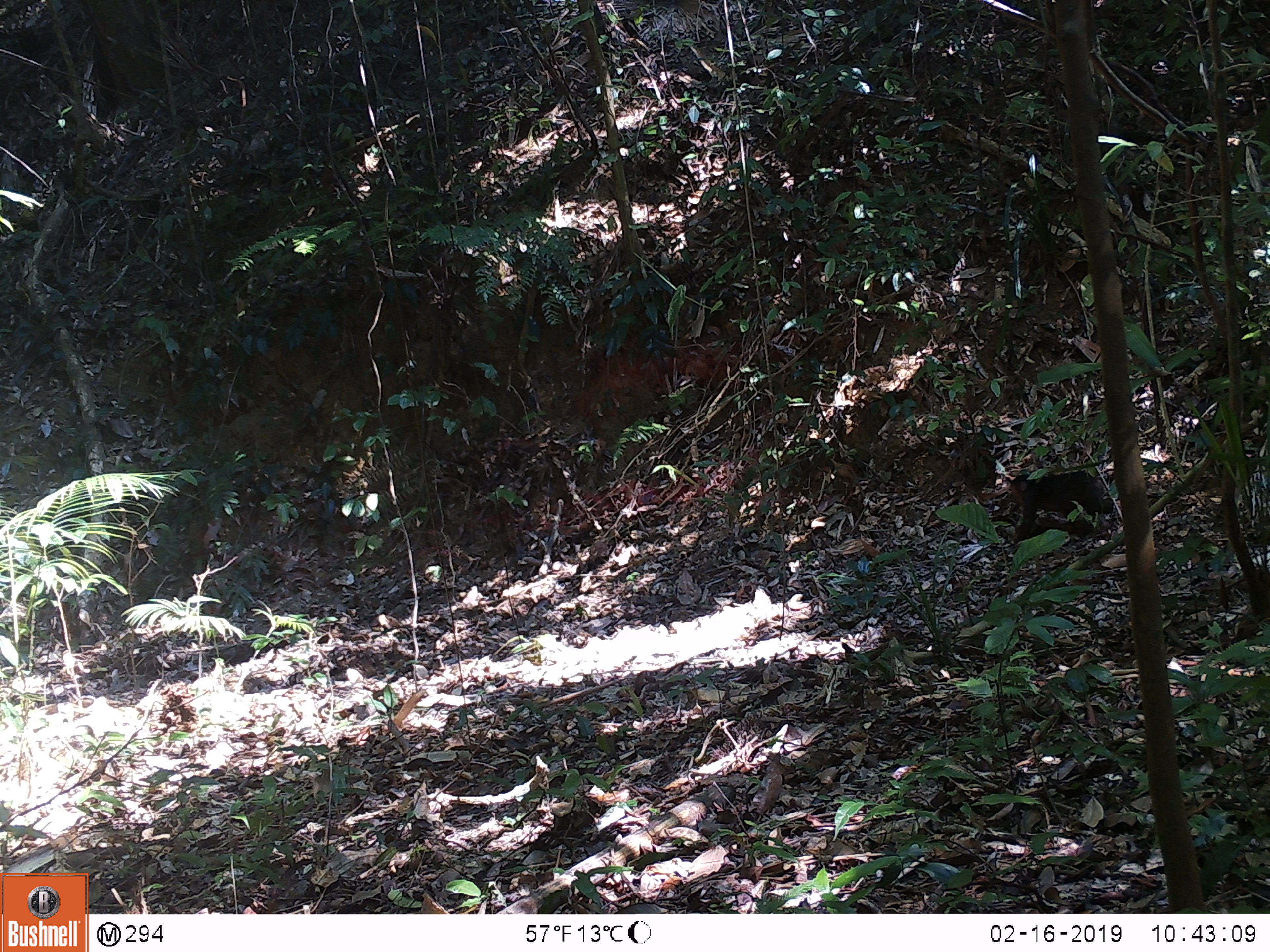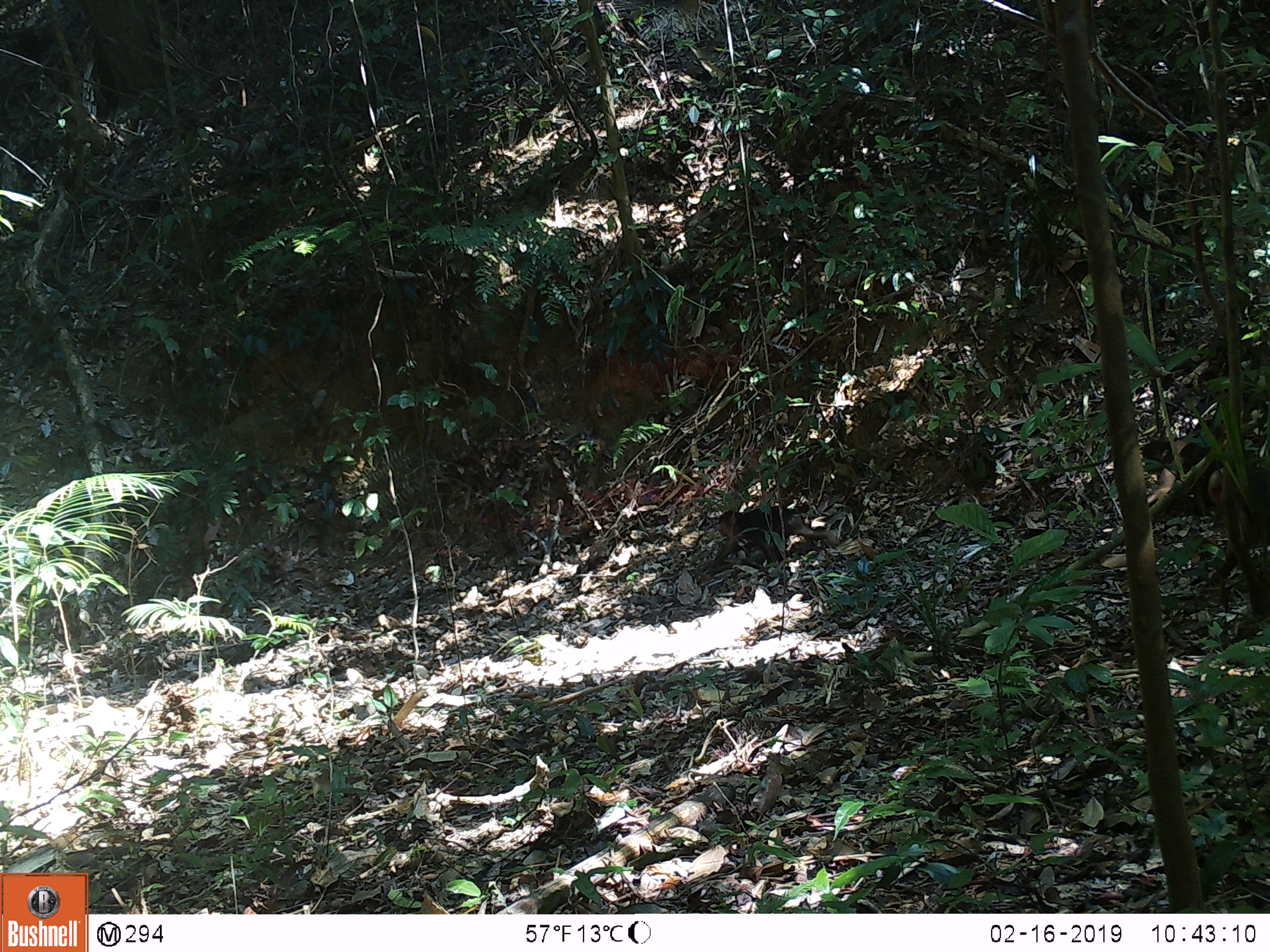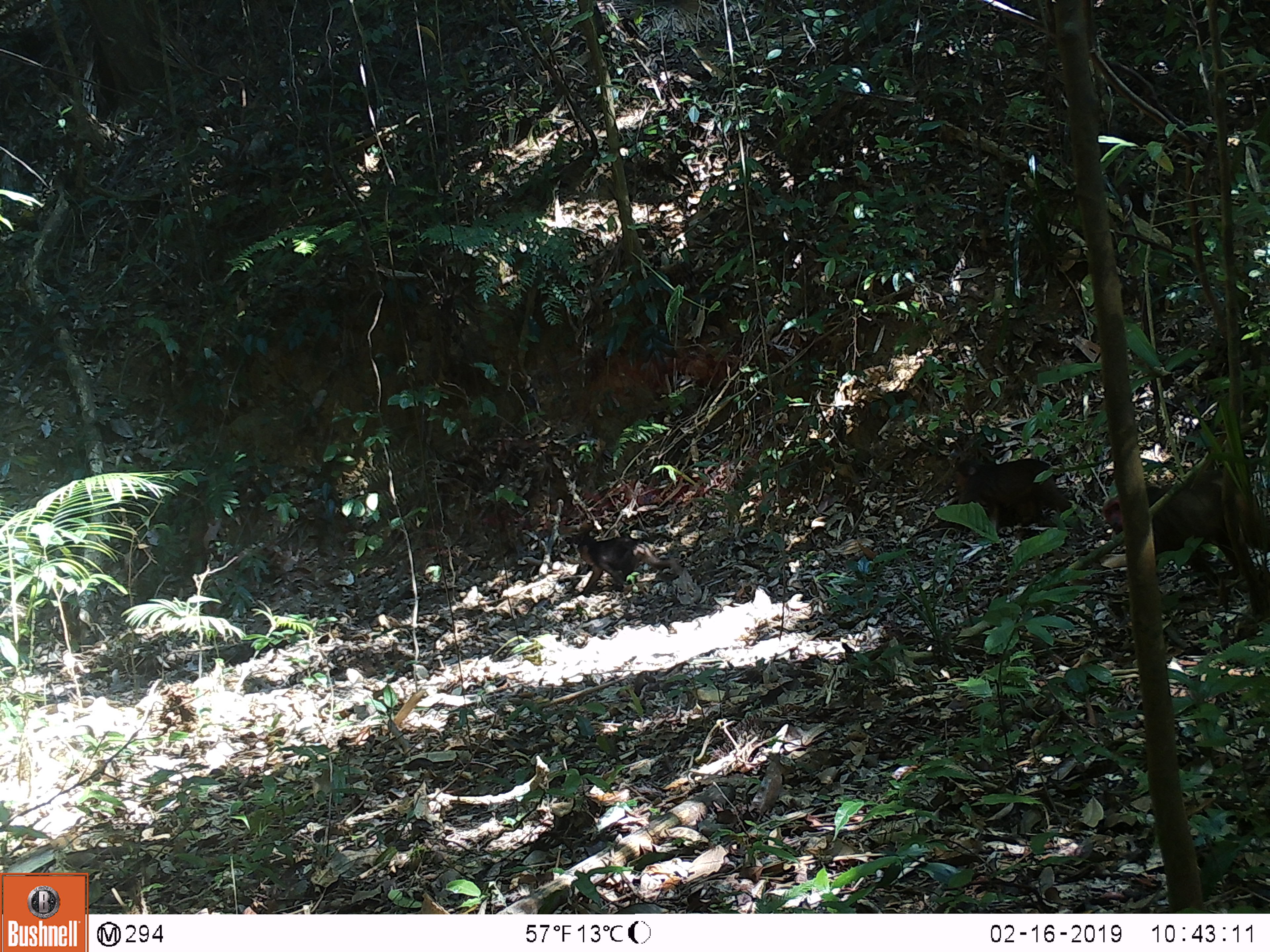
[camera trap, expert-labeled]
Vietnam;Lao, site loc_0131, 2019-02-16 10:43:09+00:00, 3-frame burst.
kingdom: Animalia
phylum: Chordata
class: Mammalia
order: Primates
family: Cercopithecidae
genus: Macaca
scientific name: Macaca arctoides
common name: stump-tailed macaque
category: stump tailed macaque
Stump tailed macaque (stump-tailed macaque) (Macaca arctoides). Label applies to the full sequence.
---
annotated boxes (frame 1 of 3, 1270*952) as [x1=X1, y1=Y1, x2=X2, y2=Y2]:
stump tailed macaque: [x1=1007, y1=471, x2=1114, y2=545]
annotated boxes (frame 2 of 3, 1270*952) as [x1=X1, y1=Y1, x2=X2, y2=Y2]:
stump tailed macaque: [x1=704, y1=505, x2=840, y2=573]; [x1=1206, y1=466, x2=1270, y2=576]; [x1=1139, y1=440, x2=1212, y2=474]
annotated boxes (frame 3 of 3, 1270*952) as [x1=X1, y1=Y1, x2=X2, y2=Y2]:
stump tailed macaque: [x1=1101, y1=470, x2=1270, y2=588]; [x1=953, y1=456, x2=1085, y2=537]; [x1=576, y1=535, x2=684, y2=598]